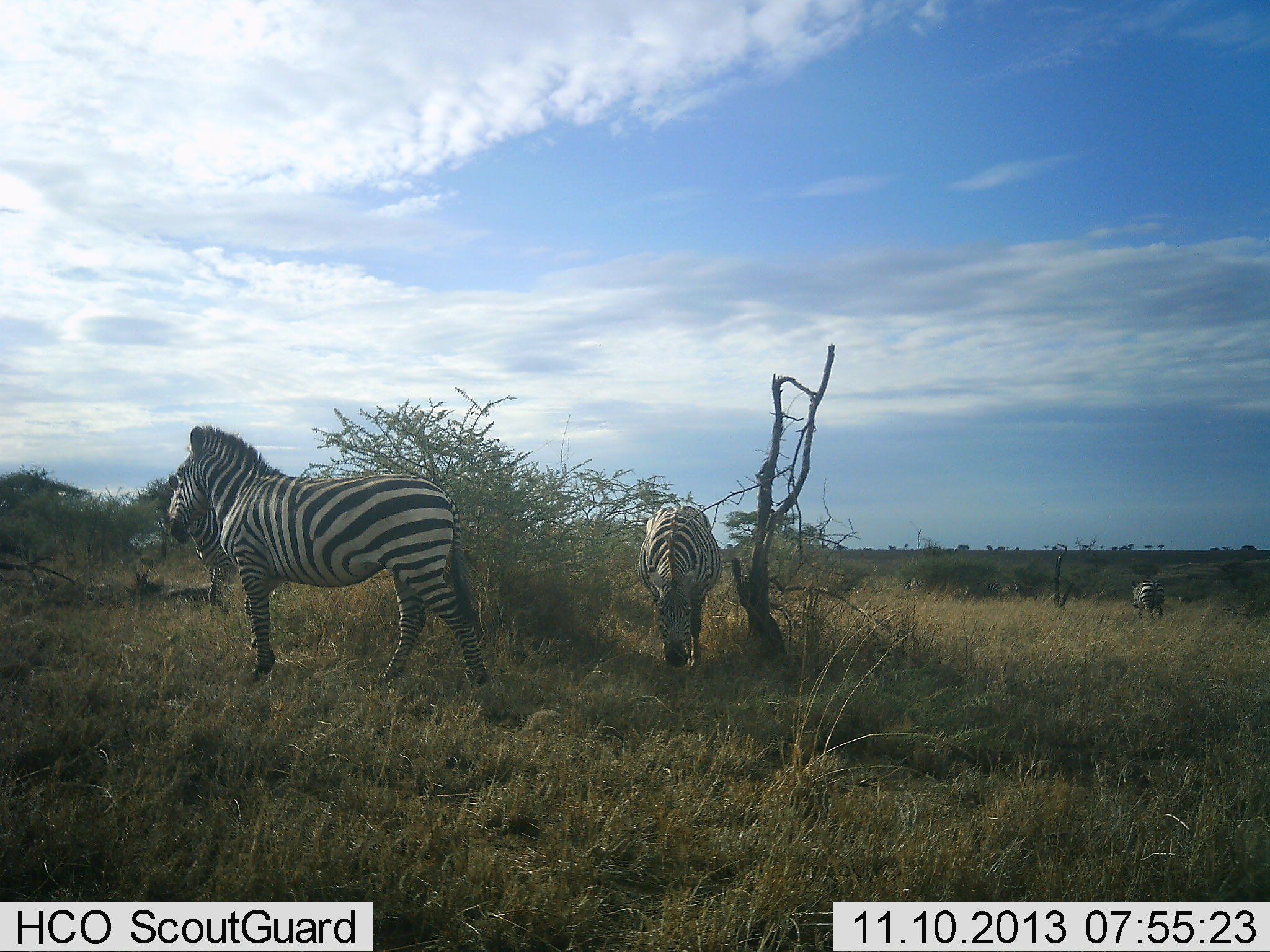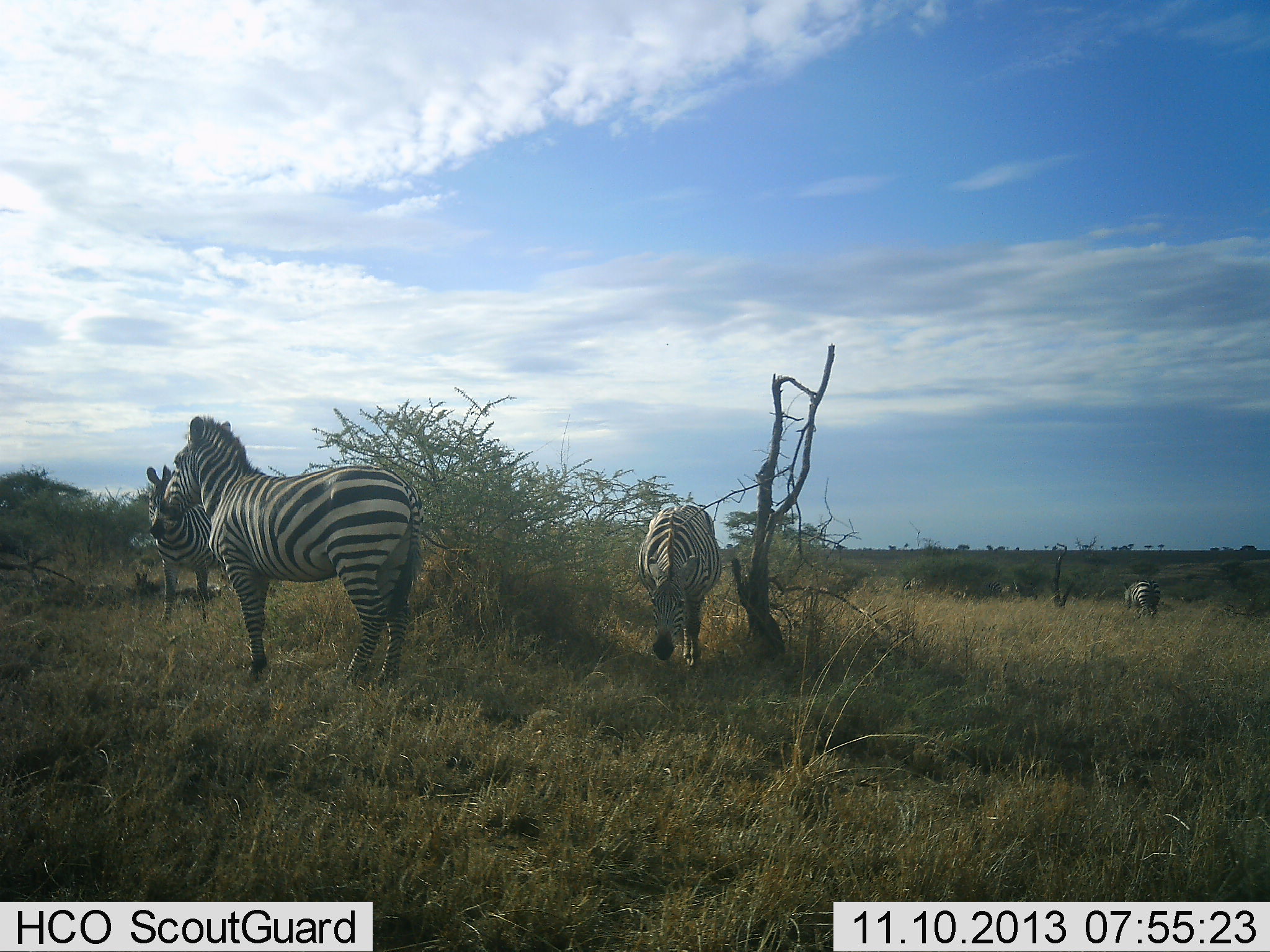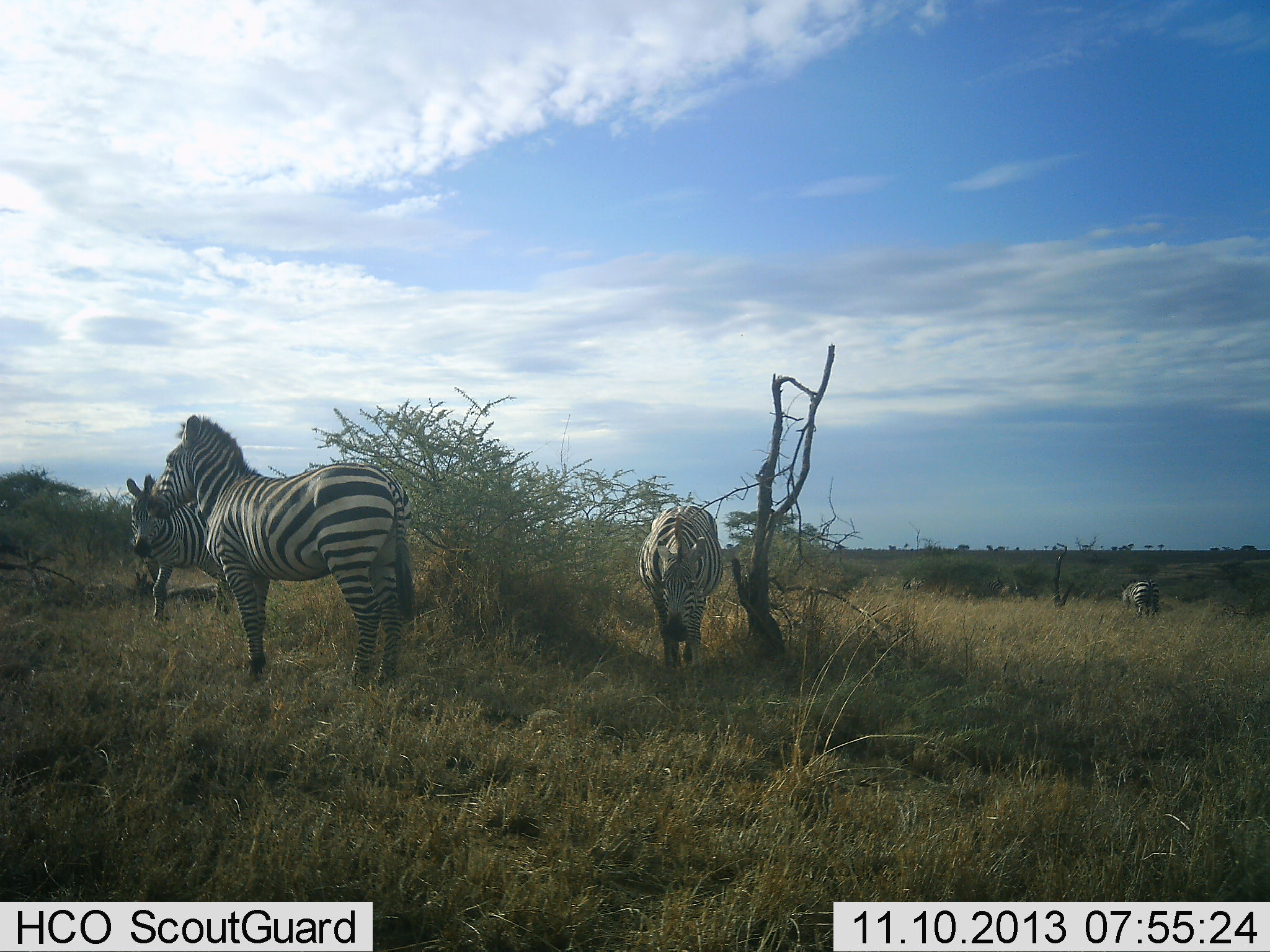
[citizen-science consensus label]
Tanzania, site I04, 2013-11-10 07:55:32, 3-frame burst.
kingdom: Animalia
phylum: Chordata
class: Mammalia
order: Perissodactyla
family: Equidae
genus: Equus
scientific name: Equus quagga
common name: plains zebra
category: zebra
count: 4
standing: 54%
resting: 4%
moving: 54%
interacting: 4%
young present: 0%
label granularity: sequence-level